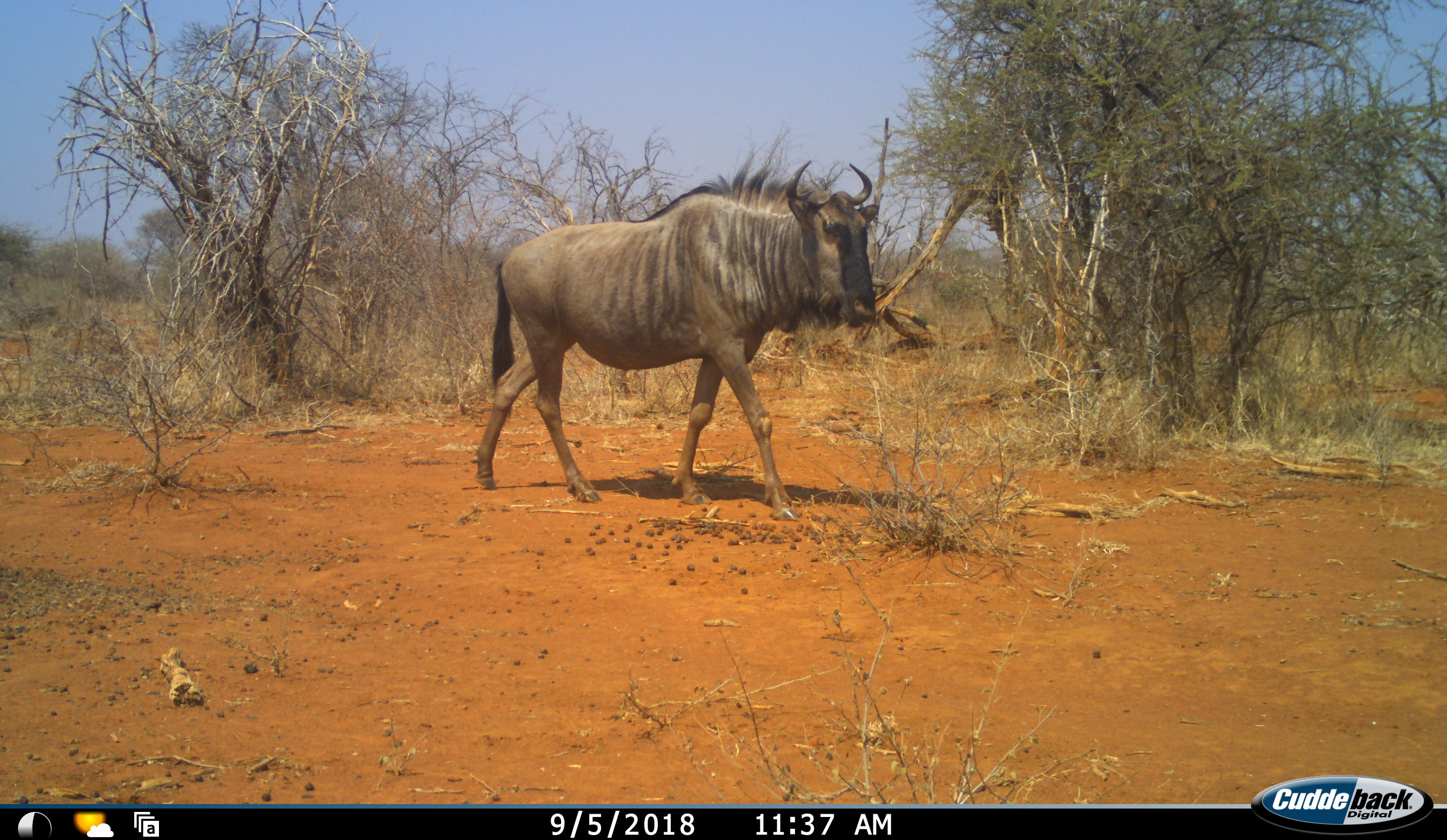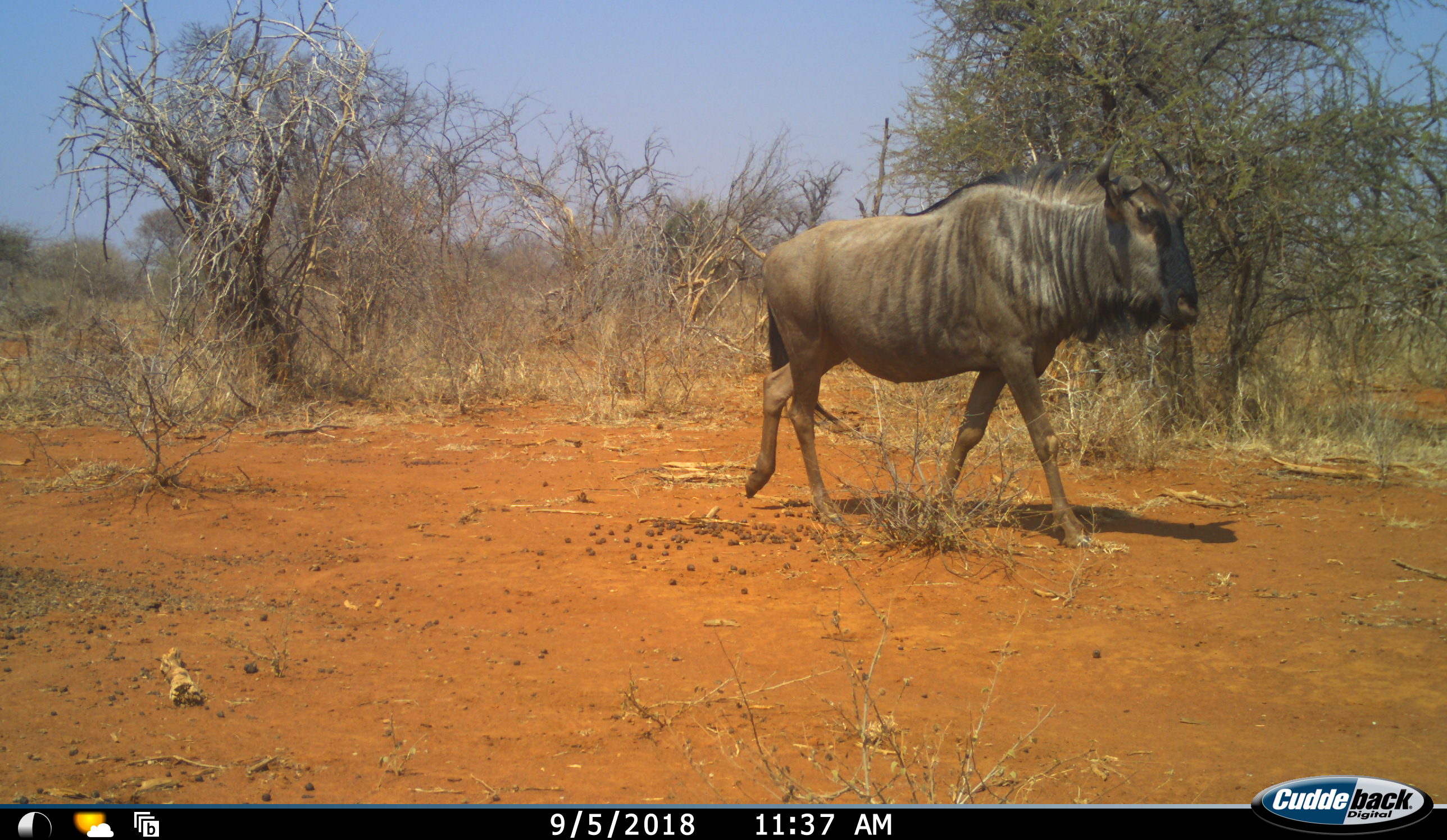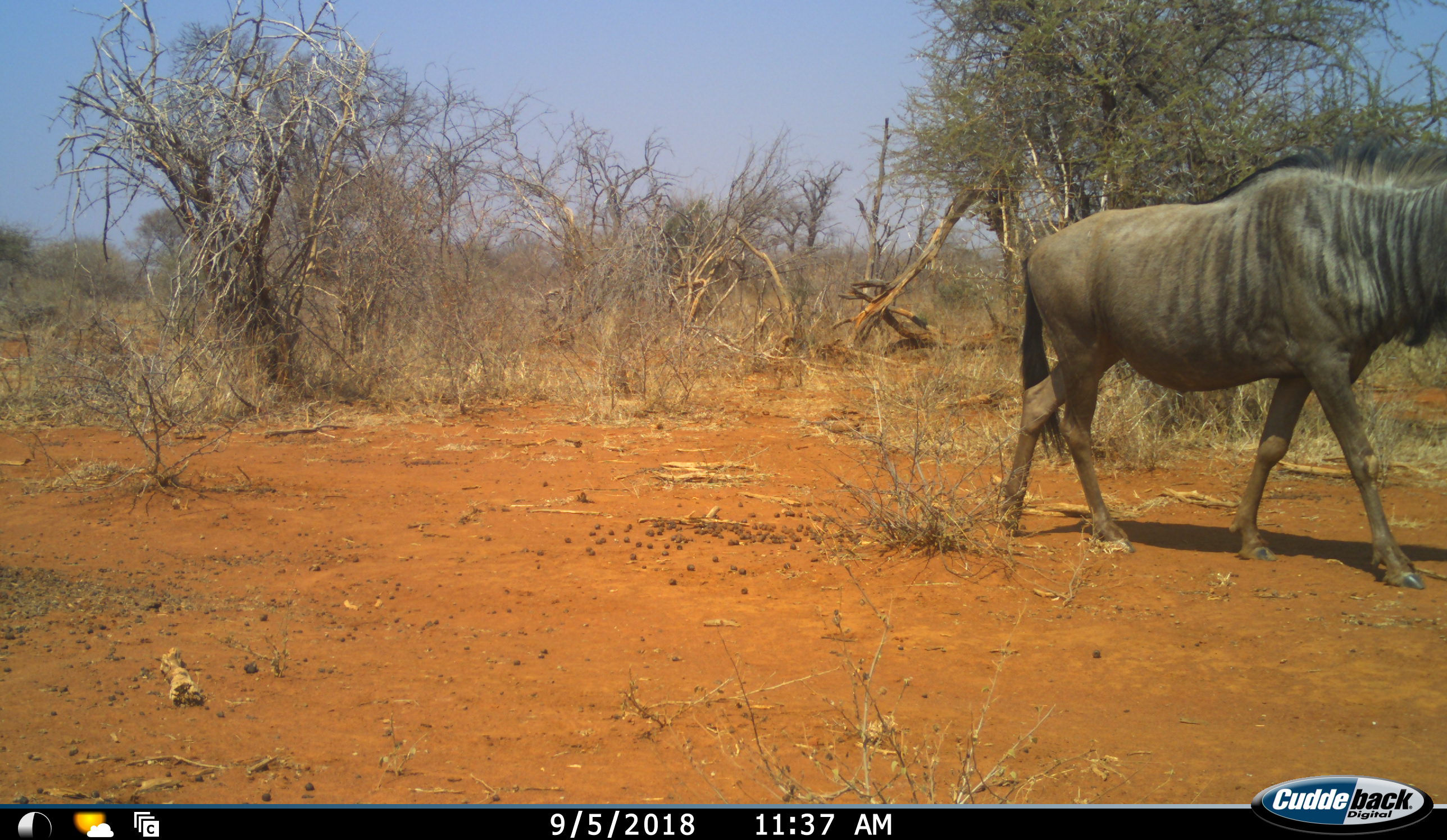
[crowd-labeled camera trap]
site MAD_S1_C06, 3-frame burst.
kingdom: Animalia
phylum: Chordata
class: Mammalia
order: Artiodactyla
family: Bovidae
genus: Connochaetes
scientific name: Connochaetes taurinus taurinus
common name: blue wildebeest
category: wildebeestblue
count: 1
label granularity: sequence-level